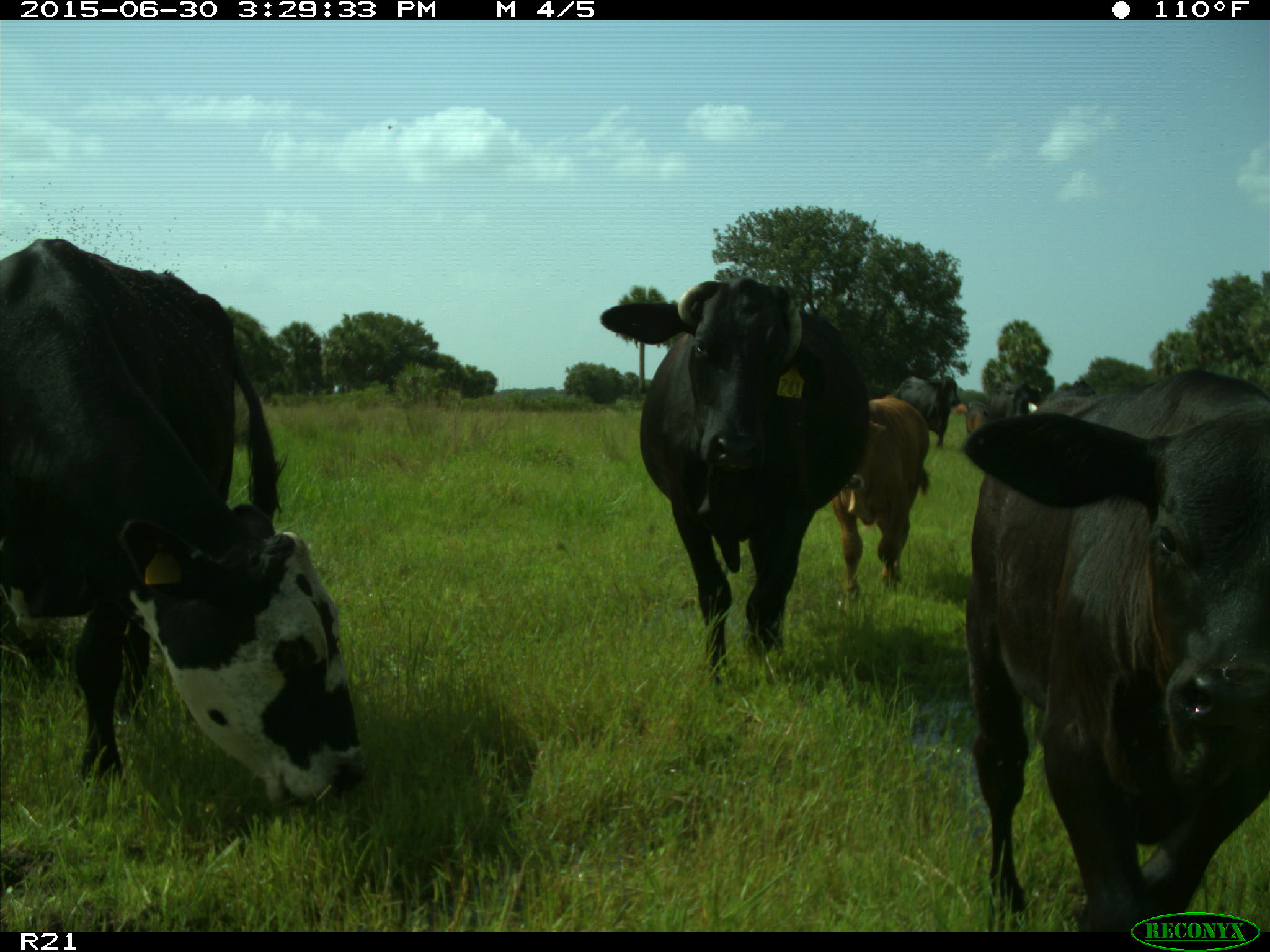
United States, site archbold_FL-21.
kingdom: Animalia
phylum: Chordata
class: Mammalia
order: Artiodactyla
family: Bovidae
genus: Bos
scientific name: Bos taurus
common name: domestic cow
Bos taurus (domestic cow).